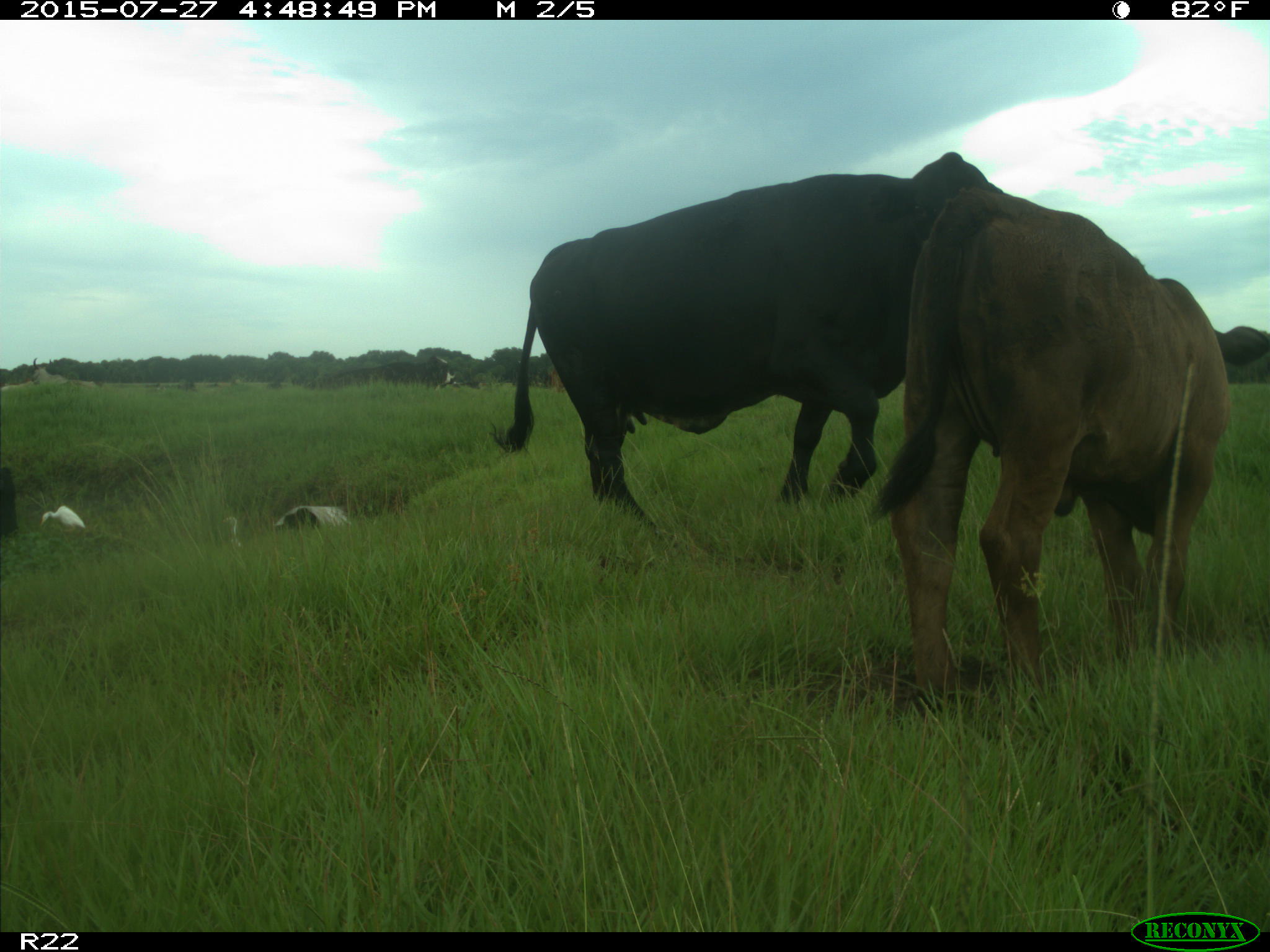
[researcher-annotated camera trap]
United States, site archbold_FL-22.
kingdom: Animalia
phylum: Chordata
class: Mammalia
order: Artiodactyla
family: Bovidae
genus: Bos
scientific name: Bos taurus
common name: domestic cow